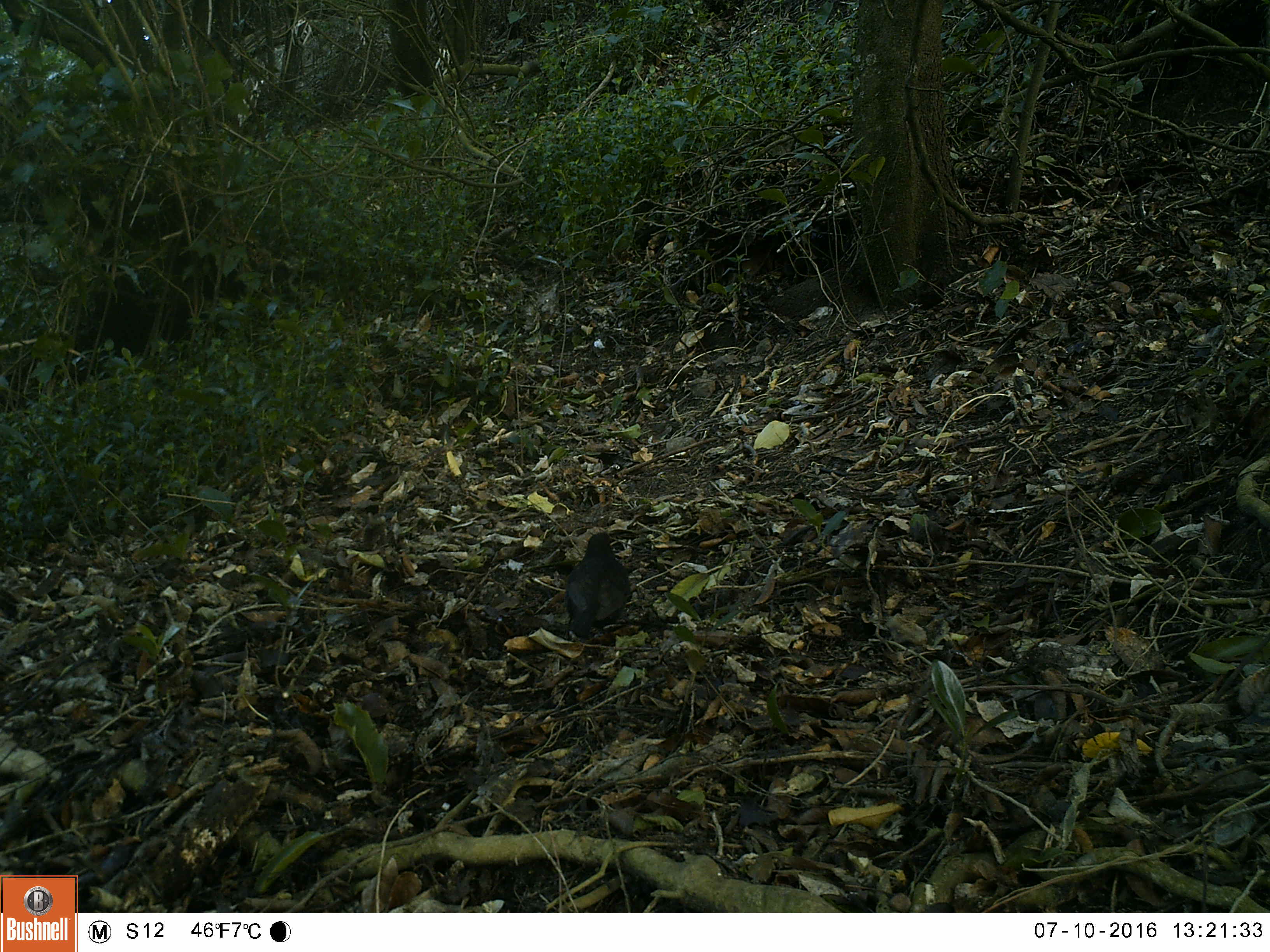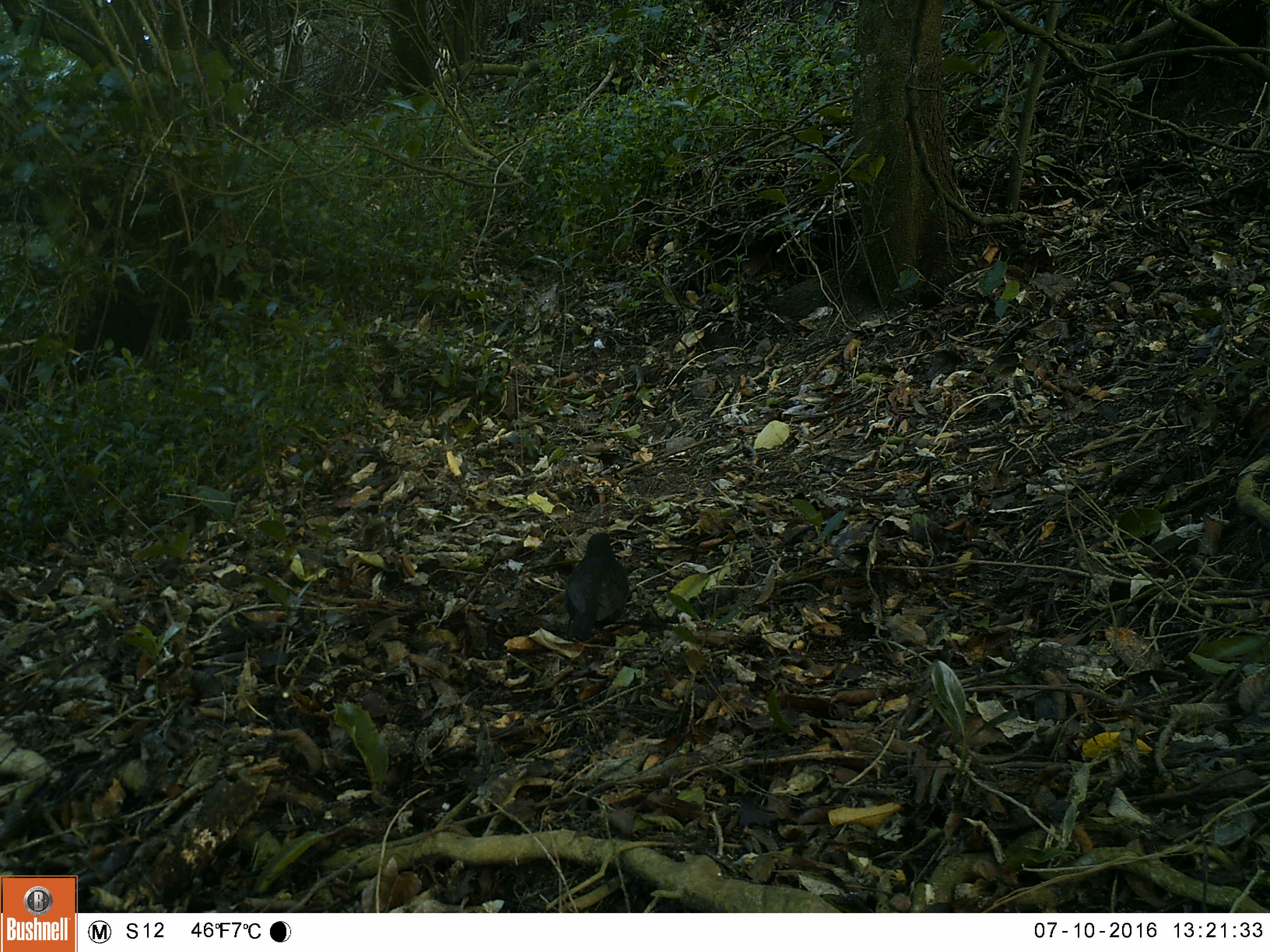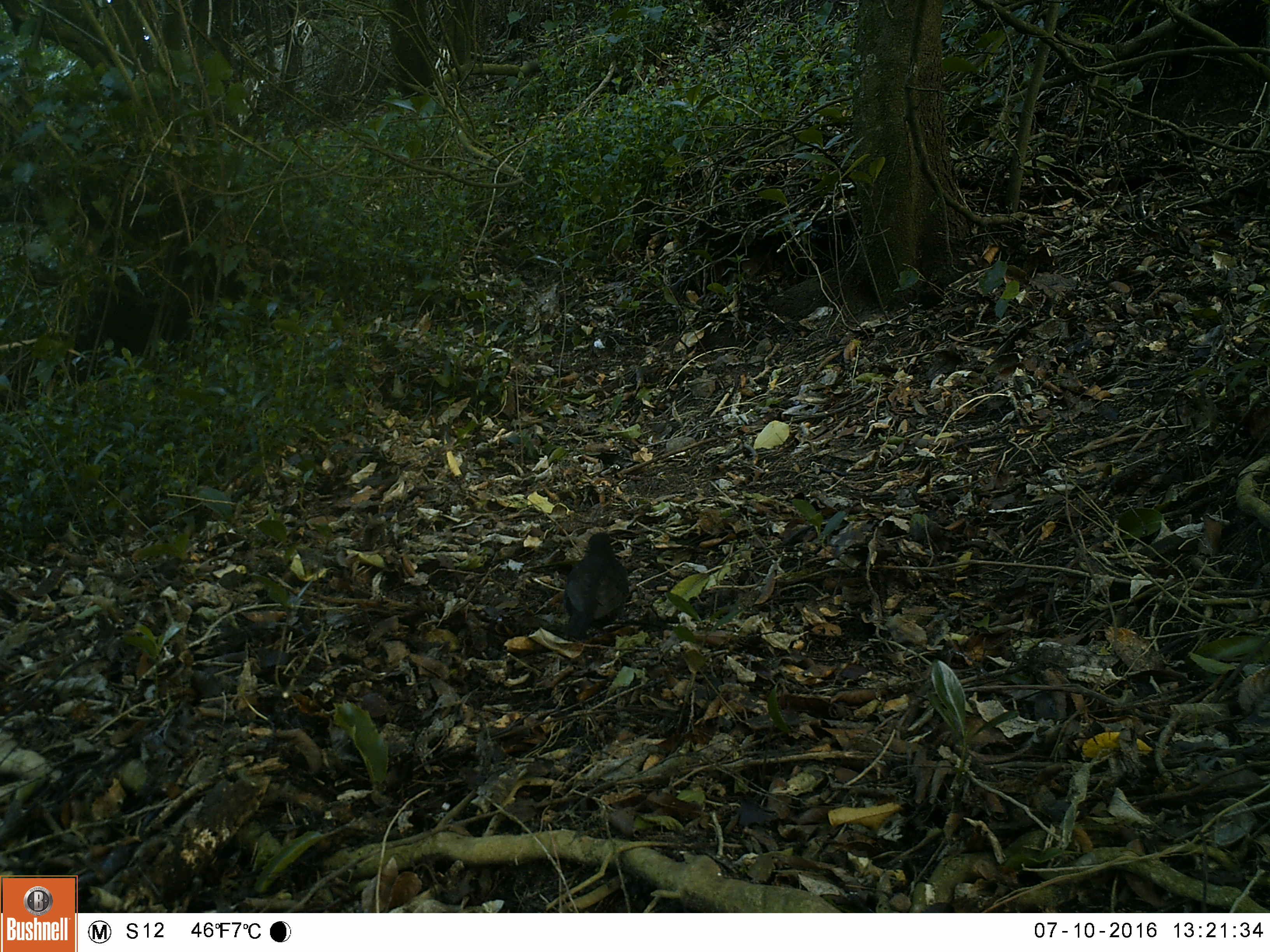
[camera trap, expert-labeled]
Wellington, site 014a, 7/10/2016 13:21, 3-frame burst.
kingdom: Animalia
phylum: Chordata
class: Aves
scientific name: Aves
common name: bird